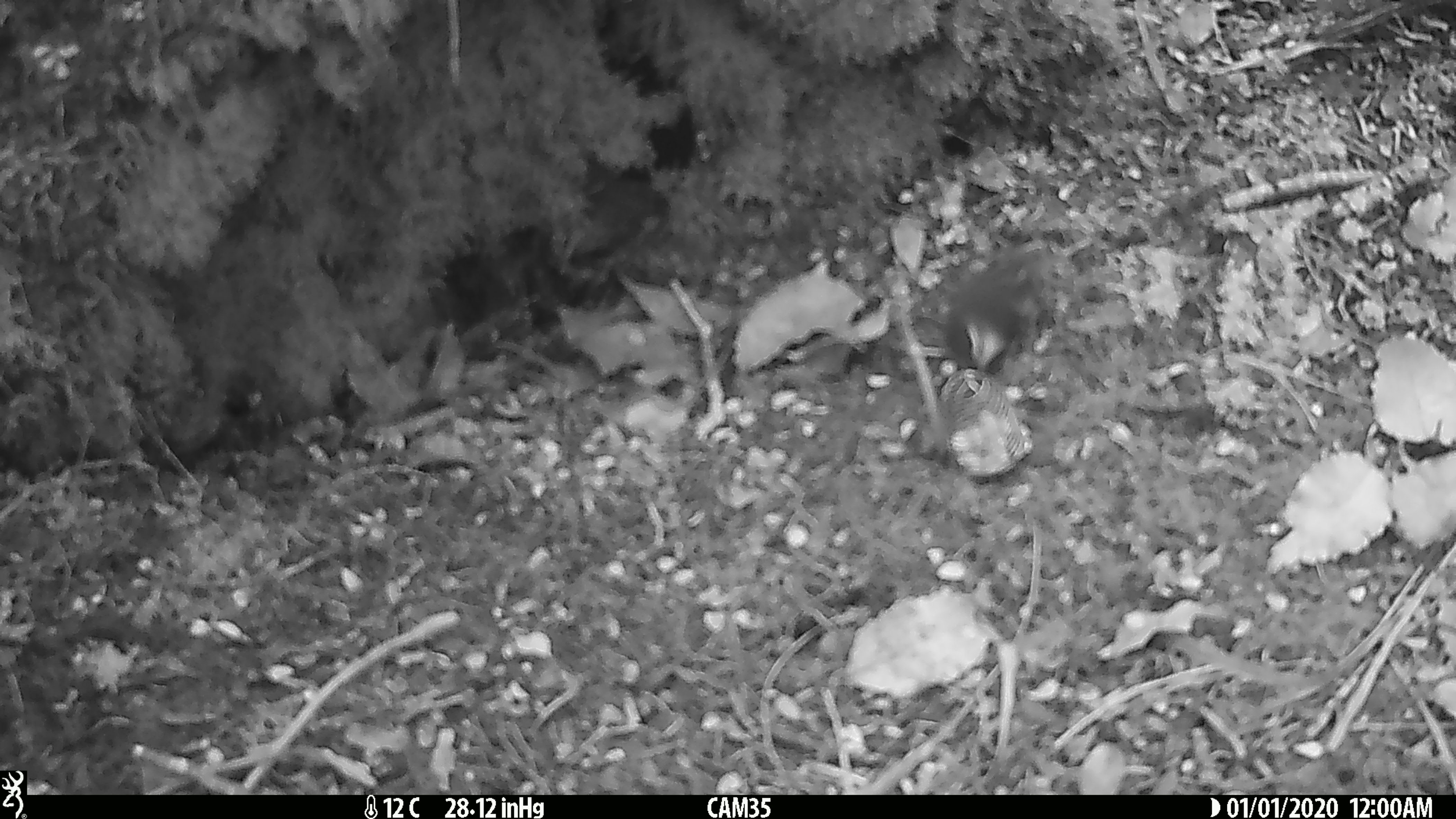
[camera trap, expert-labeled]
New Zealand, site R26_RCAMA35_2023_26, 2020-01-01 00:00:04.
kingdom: Animalia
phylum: Chordata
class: Aves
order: Passeriformes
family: Acanthisittidae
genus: Acanthisitta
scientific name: Acanthisitta chloris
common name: rifleman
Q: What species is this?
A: Rifleman (Acanthisitta chloris).